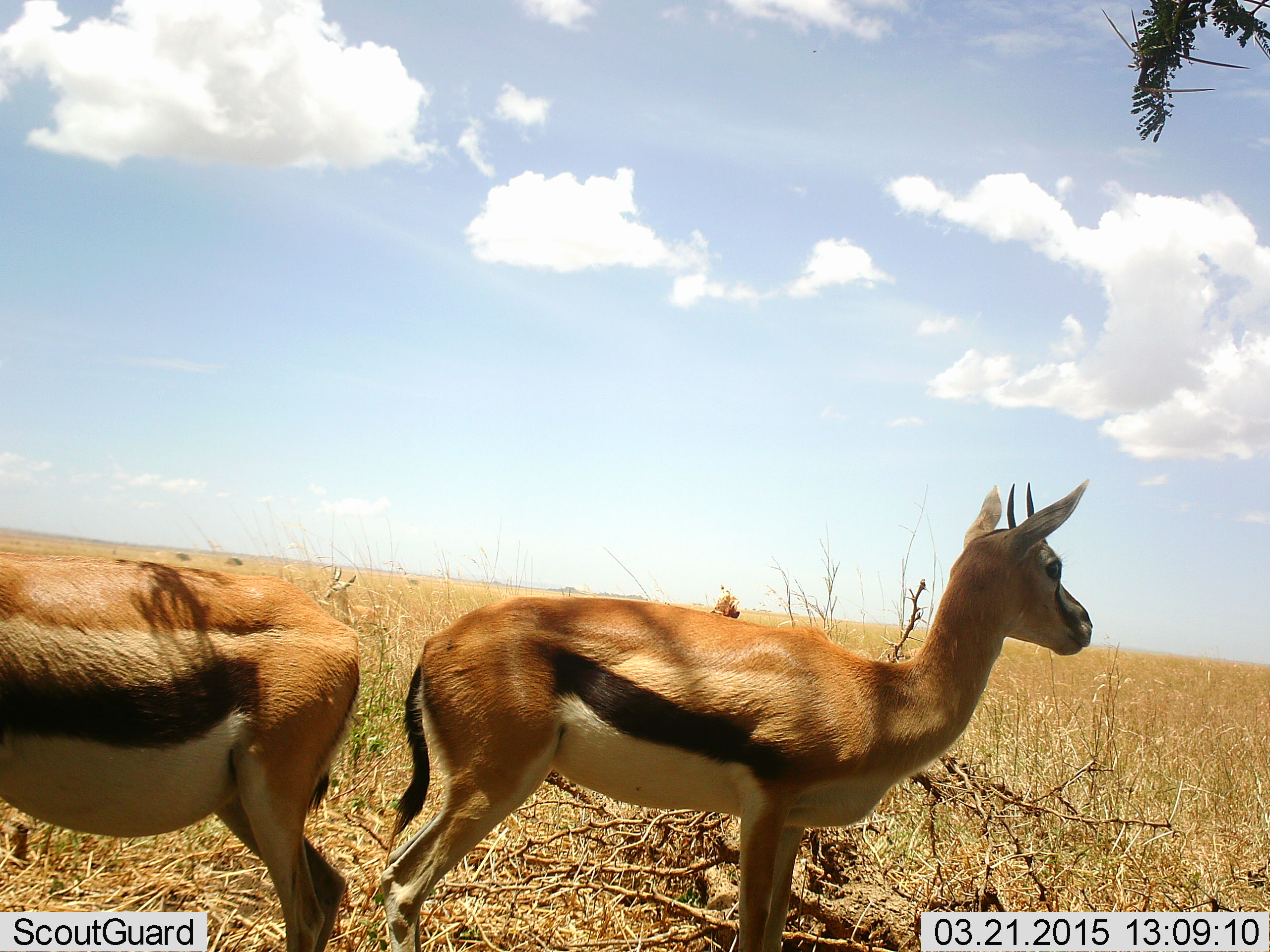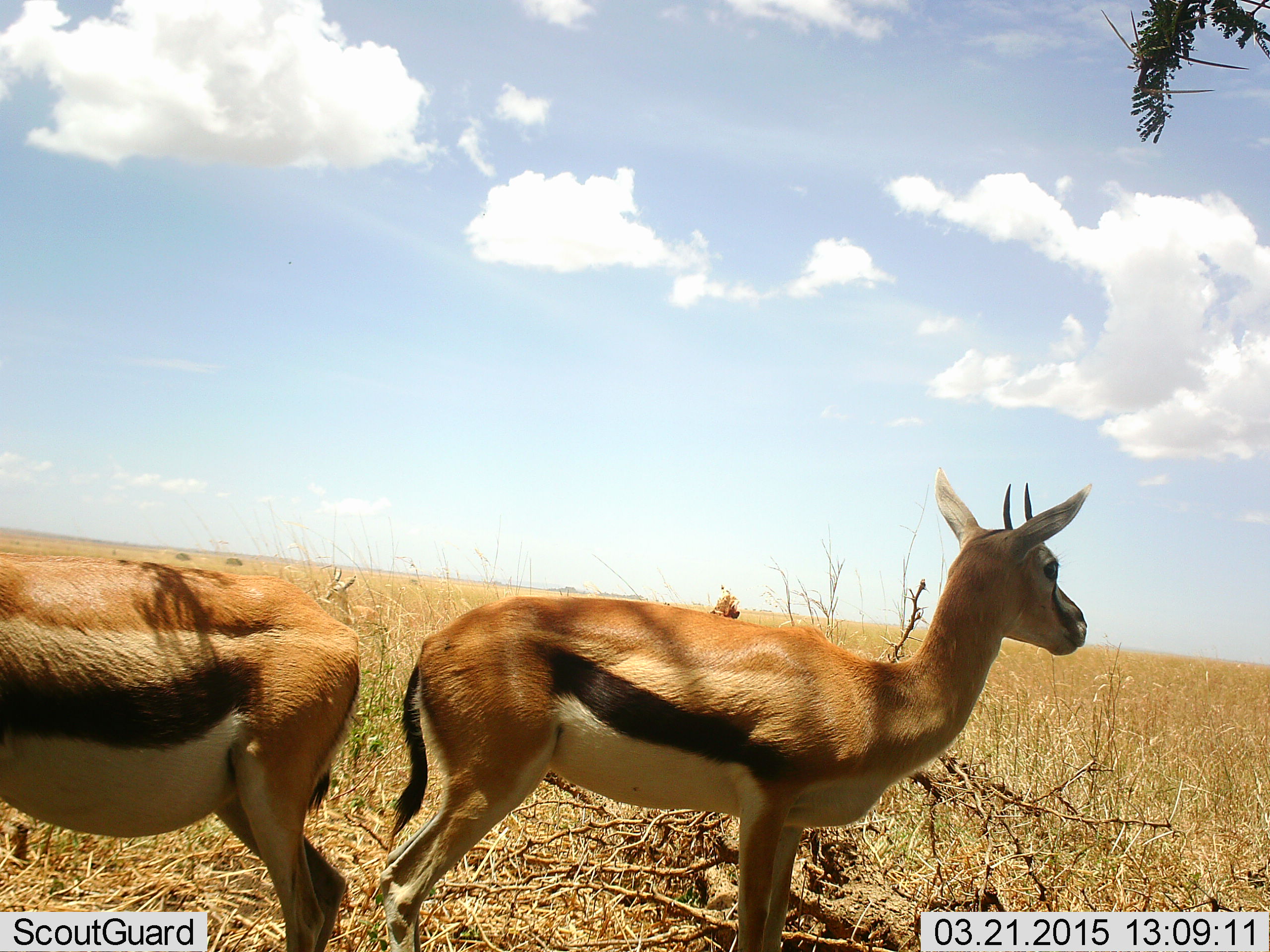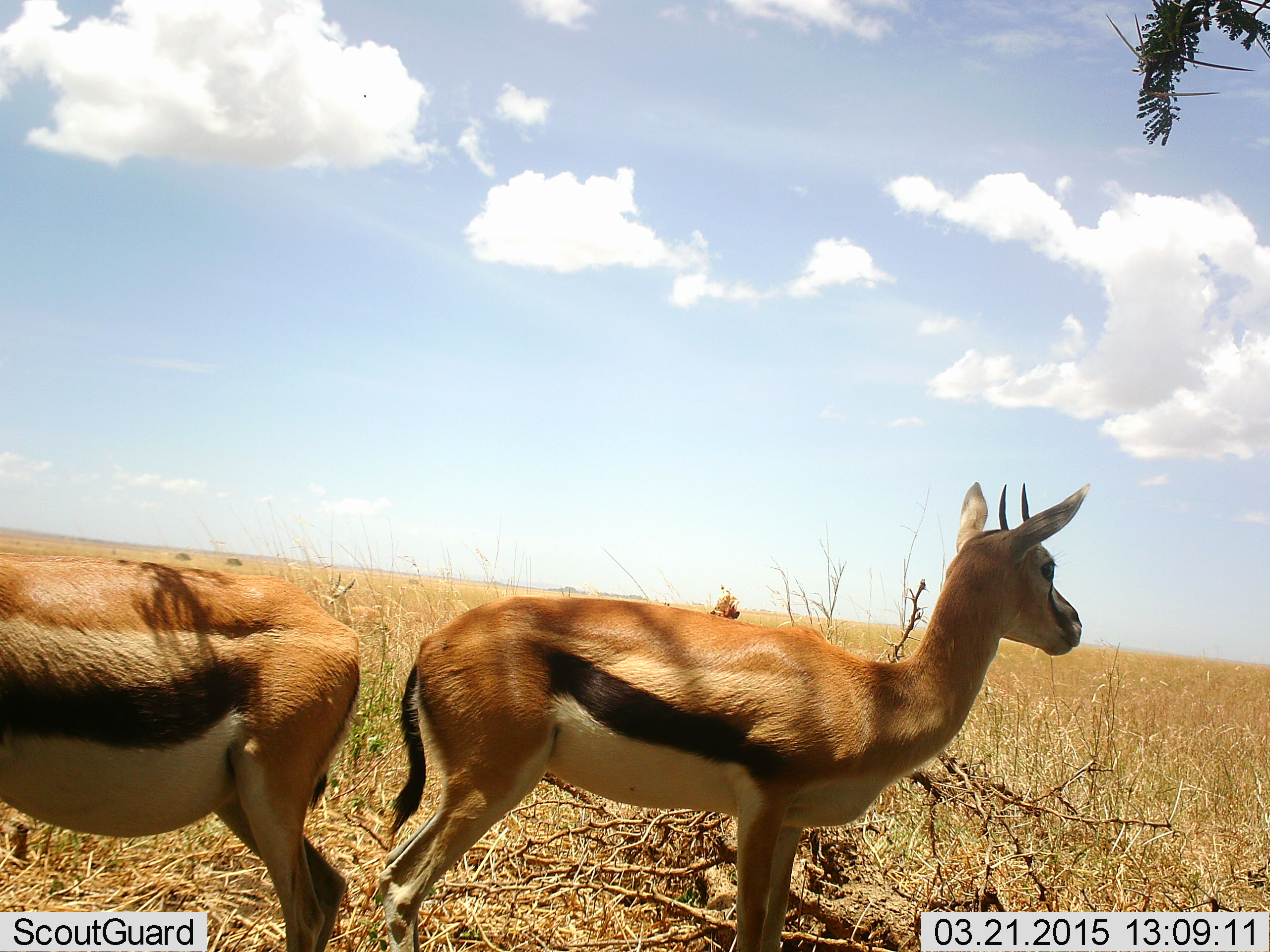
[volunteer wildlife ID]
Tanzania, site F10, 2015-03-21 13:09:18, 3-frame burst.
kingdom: Animalia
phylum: Chordata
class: Mammalia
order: Artiodactyla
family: Bovidae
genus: Eudorcas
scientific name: Eudorcas thomsonii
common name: thomson's gazelle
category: gazellethomsons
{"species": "gazellethomsons (thomson's gazelle) (Eudorcas thomsonii)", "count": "3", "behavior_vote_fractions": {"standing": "100%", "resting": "10%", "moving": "0%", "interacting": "0%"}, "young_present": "0%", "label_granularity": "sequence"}